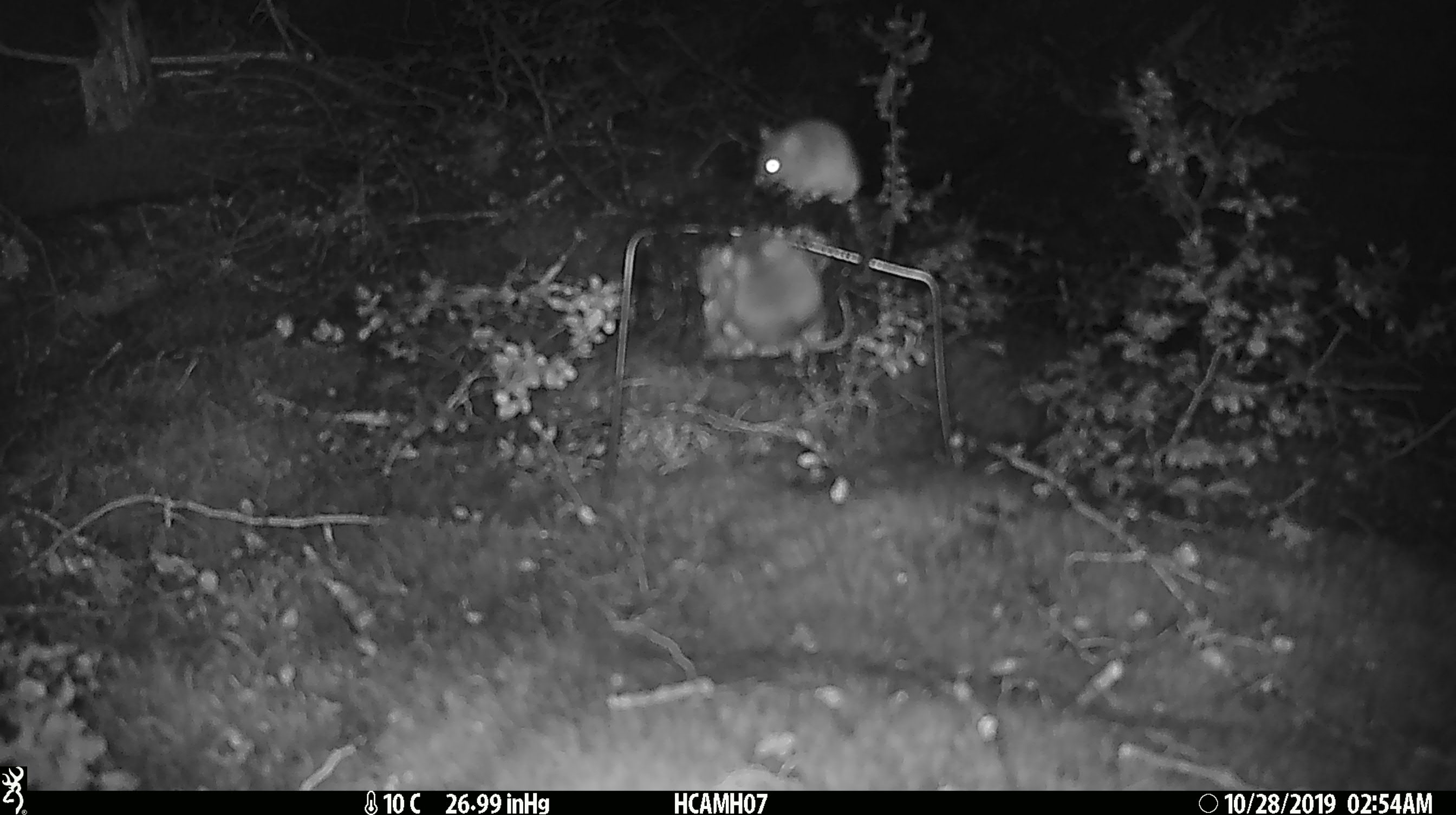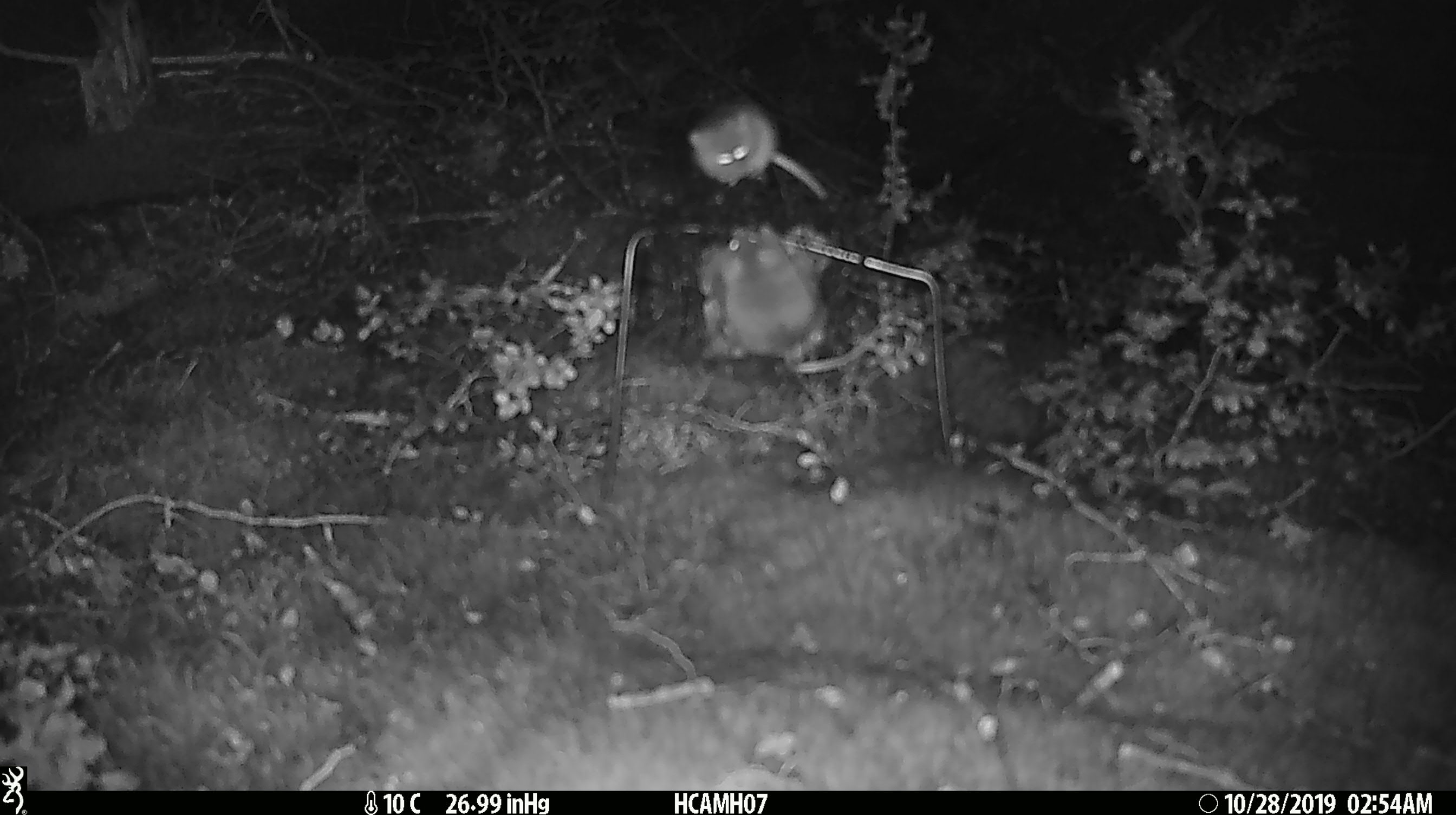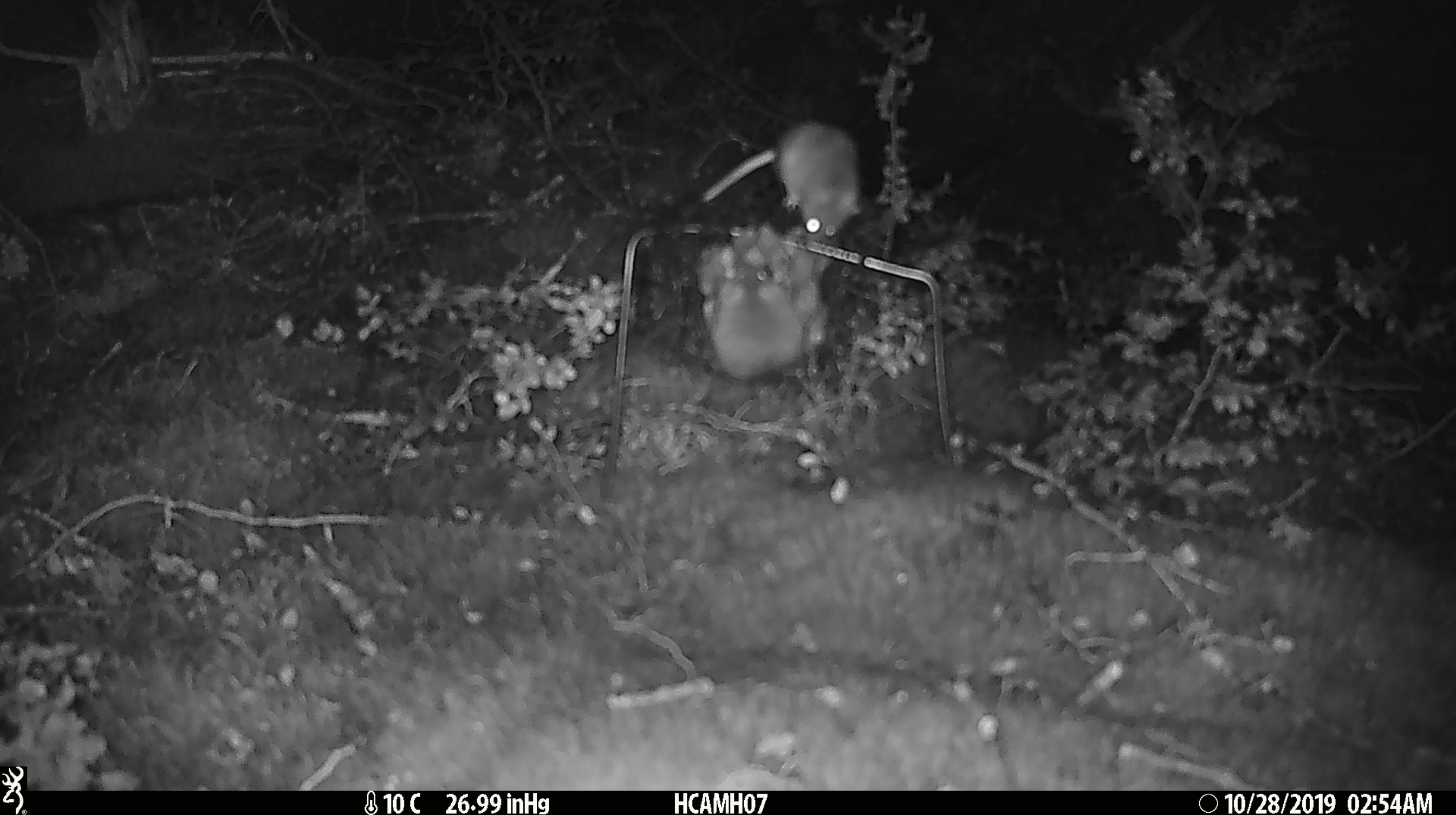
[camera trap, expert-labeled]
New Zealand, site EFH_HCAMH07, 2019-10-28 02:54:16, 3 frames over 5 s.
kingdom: Animalia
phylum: Chordata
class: Mammalia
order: Rodentia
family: Muridae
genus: Mus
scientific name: Mus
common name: mouse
Mouse (Mus).